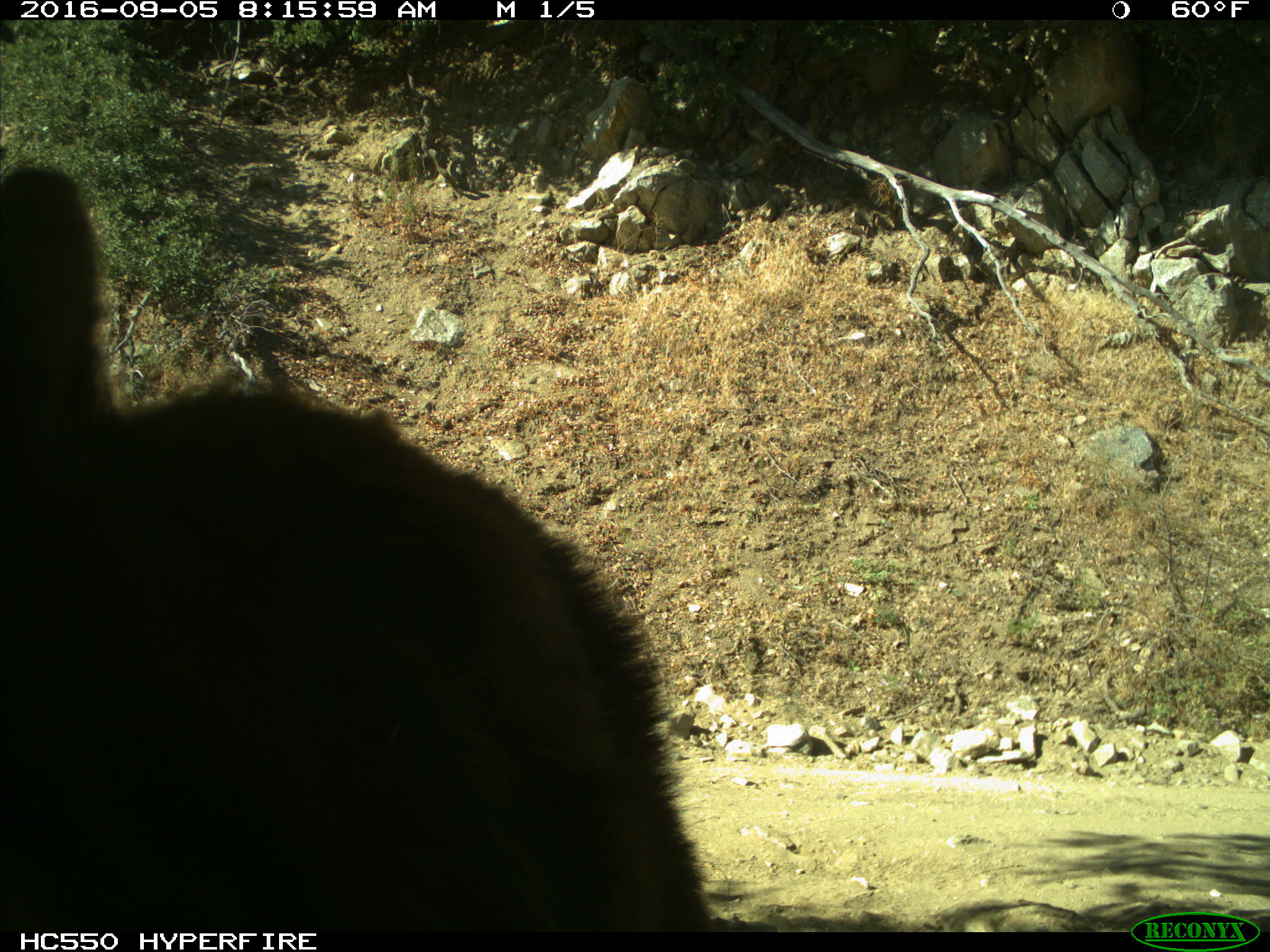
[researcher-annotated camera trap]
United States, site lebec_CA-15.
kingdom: Animalia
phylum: Chordata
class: Mammalia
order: Carnivora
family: Ursidae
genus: Ursus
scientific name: Ursus americanus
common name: american black bear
Ursus americanus (american black bear).